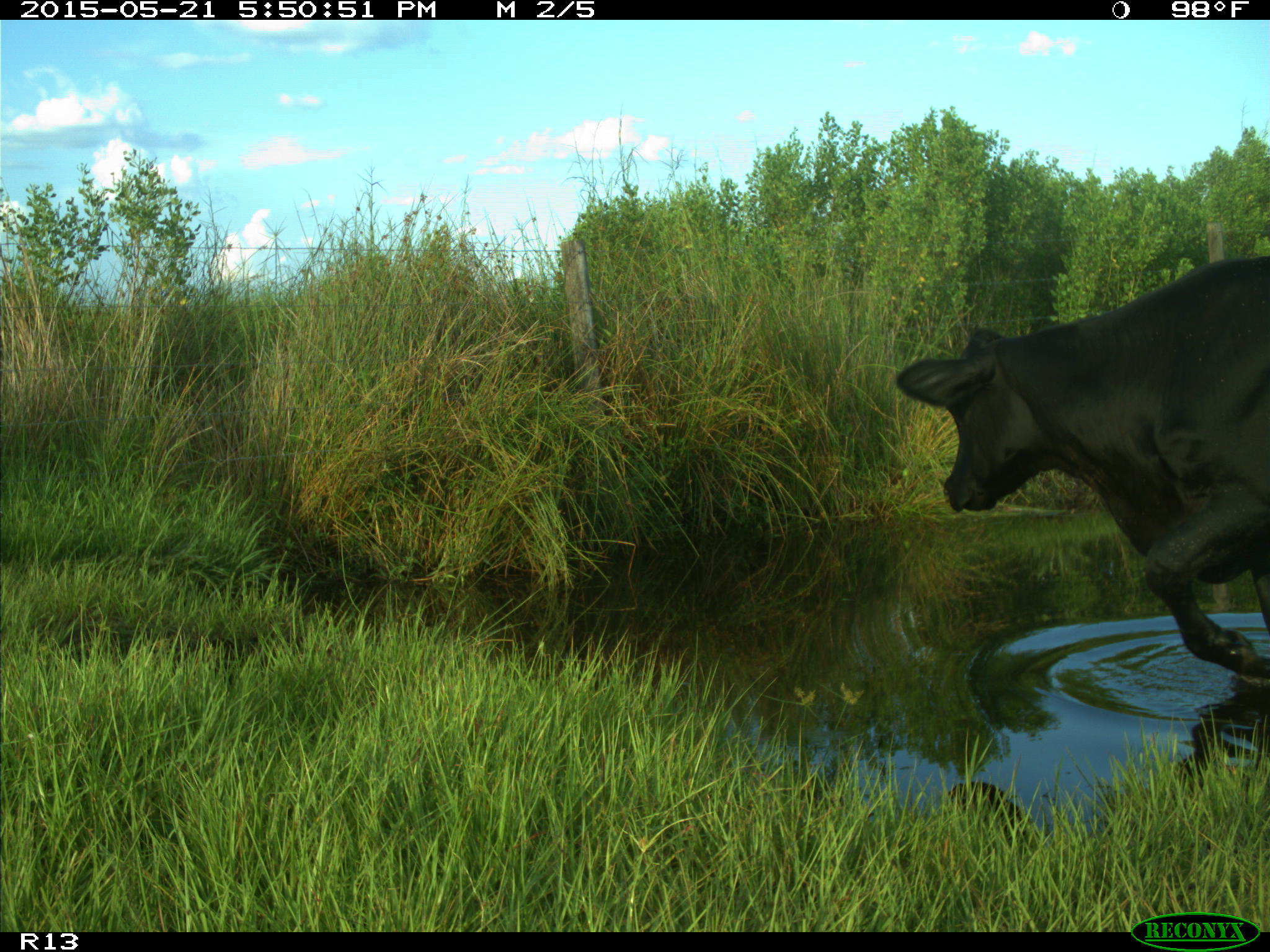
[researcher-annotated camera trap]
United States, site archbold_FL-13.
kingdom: Animalia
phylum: Chordata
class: Mammalia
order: Artiodactyla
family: Bovidae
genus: Bos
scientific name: Bos taurus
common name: domestic cow